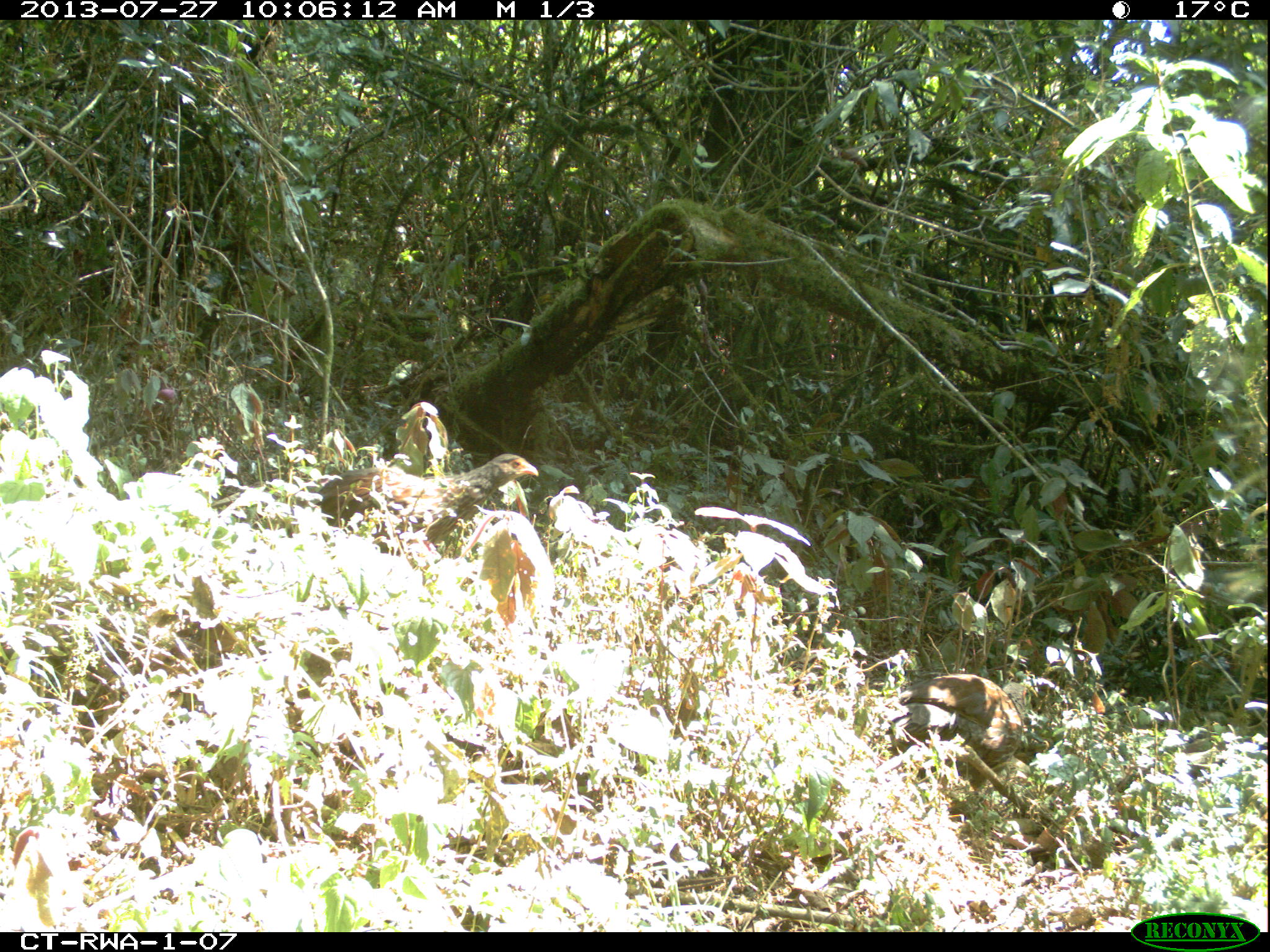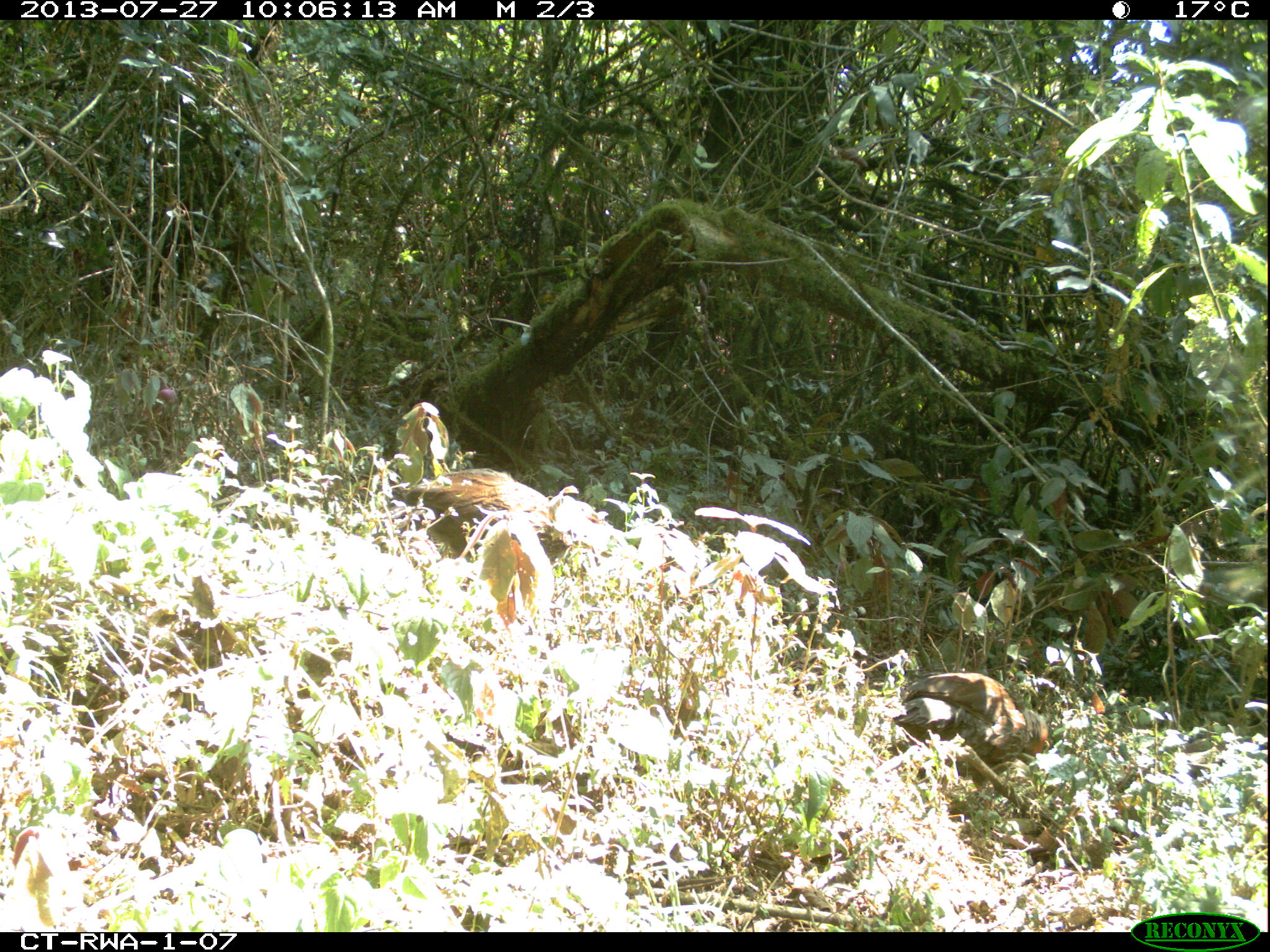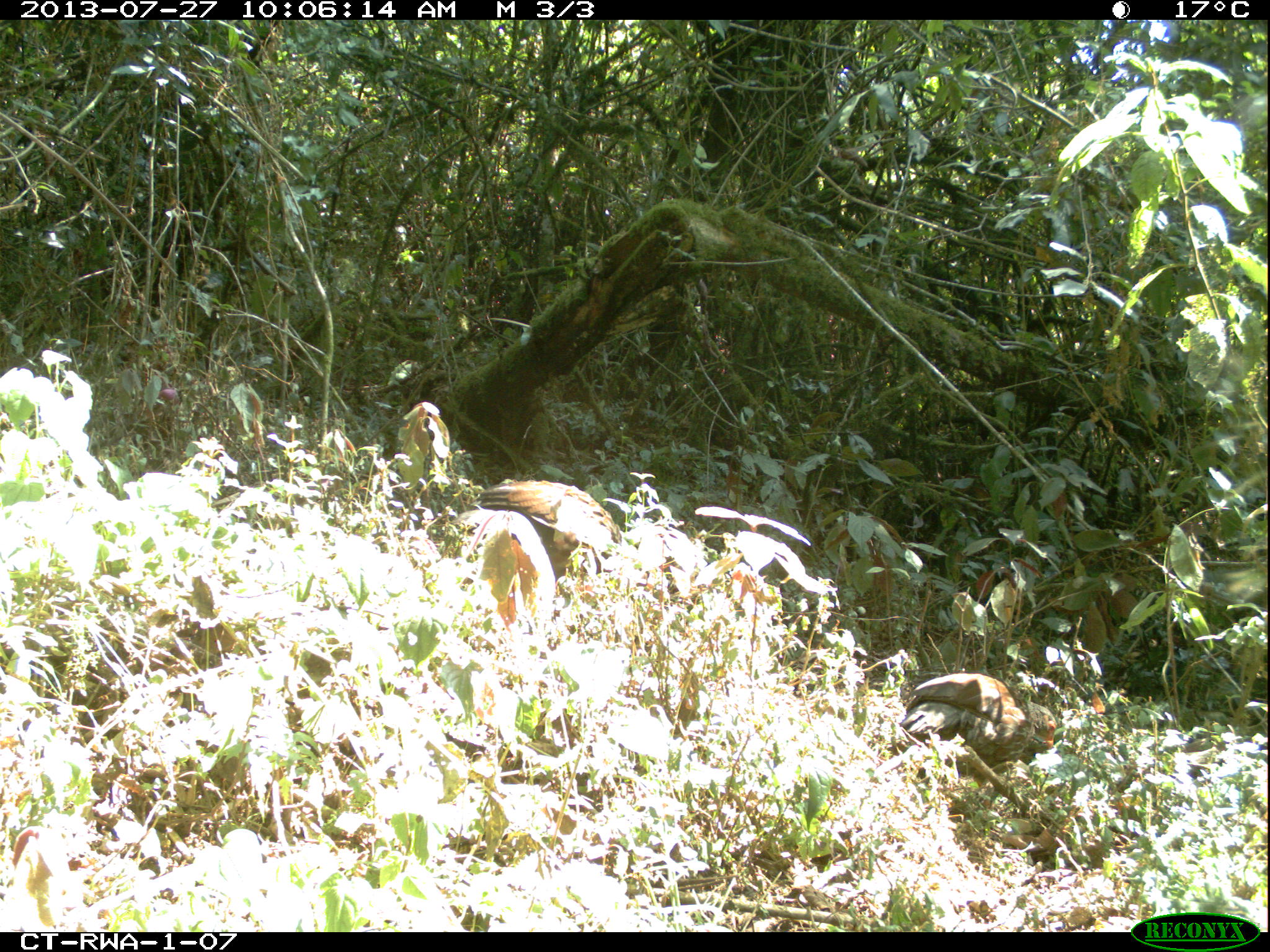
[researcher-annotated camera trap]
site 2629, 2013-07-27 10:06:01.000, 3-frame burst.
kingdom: Animalia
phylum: Chordata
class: Aves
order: Galliformes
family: Phasianidae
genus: Pternistis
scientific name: Pternistis nobilis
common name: handsome francolin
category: francolinus nobilis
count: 2